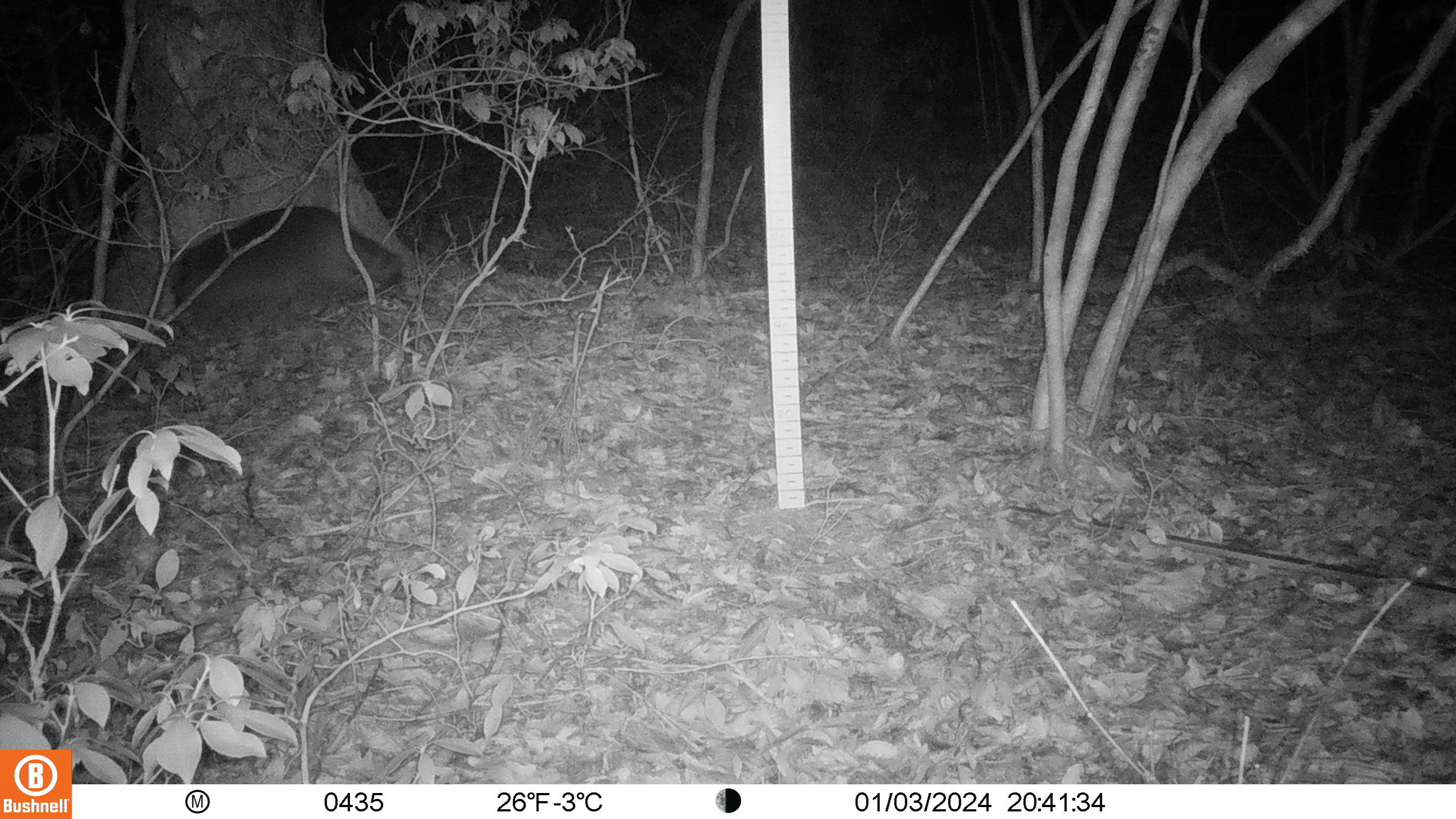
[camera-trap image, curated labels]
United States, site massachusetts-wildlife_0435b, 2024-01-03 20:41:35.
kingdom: Animalia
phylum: Chordata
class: Mammalia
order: Carnivora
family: Procyonidae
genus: Procyon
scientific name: Procyon lotor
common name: raccoon